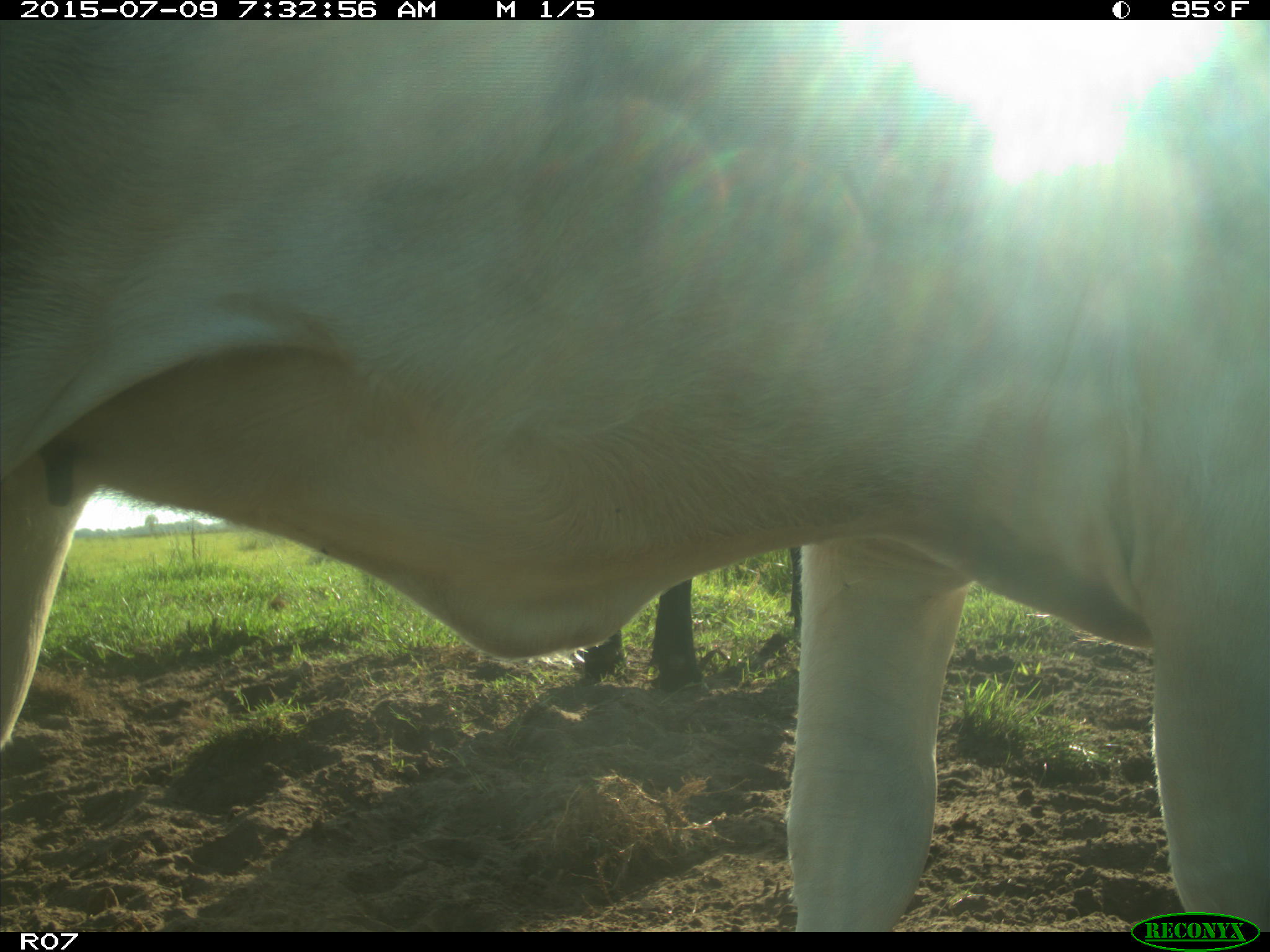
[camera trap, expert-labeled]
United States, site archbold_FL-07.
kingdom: Animalia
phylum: Chordata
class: Mammalia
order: Artiodactyla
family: Bovidae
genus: Bos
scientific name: Bos taurus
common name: domestic cow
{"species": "Bos taurus (domestic cow)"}